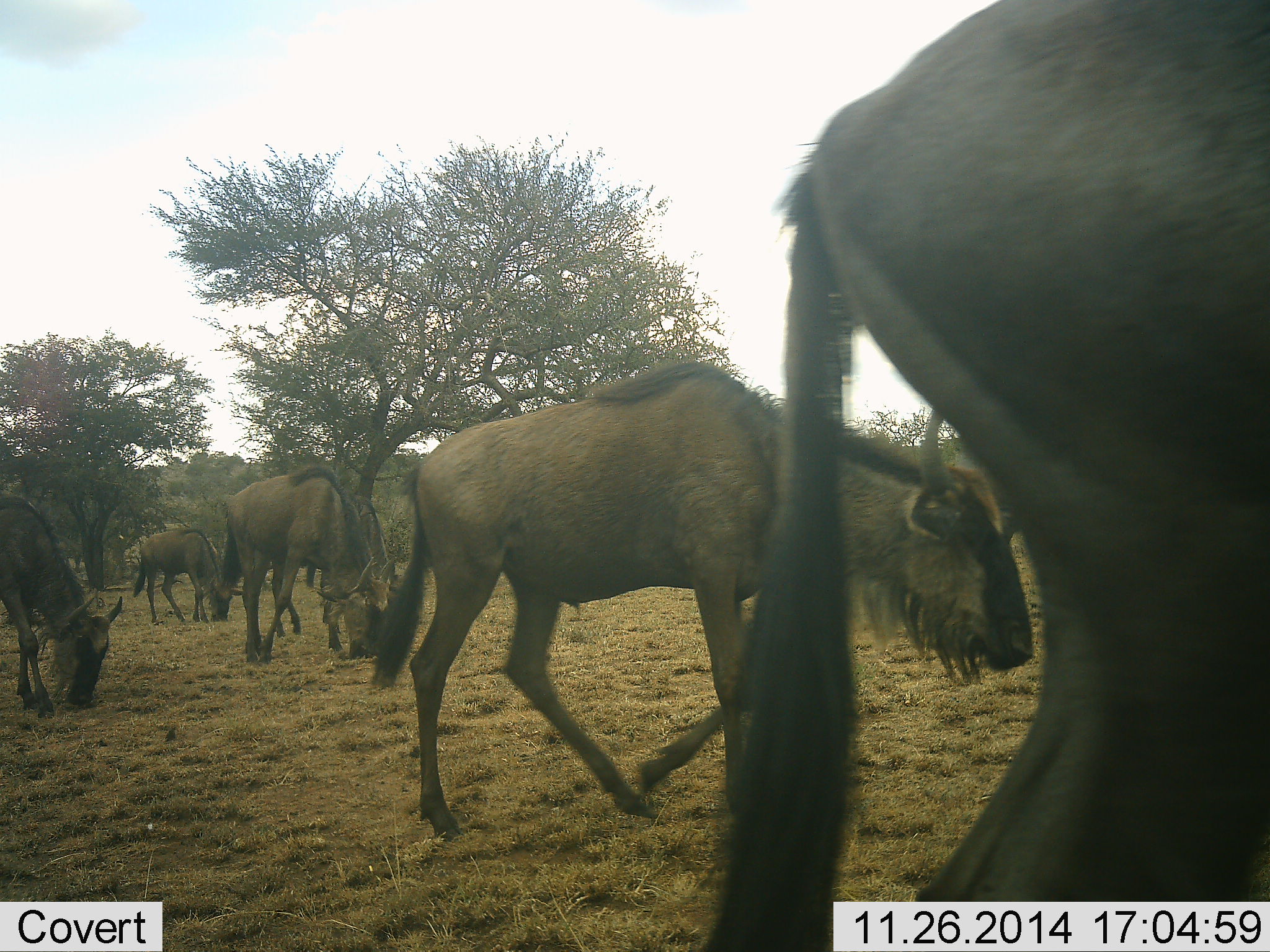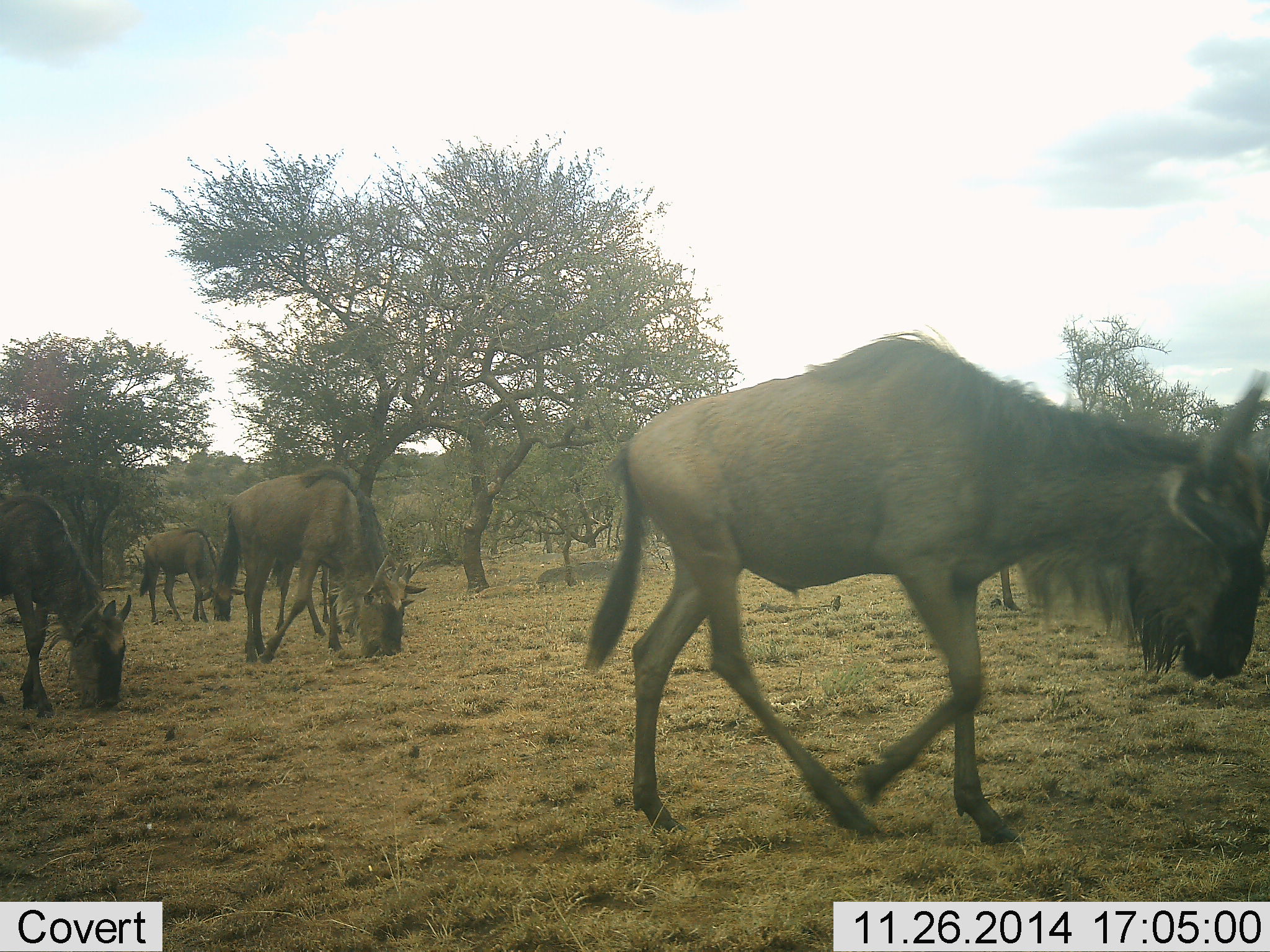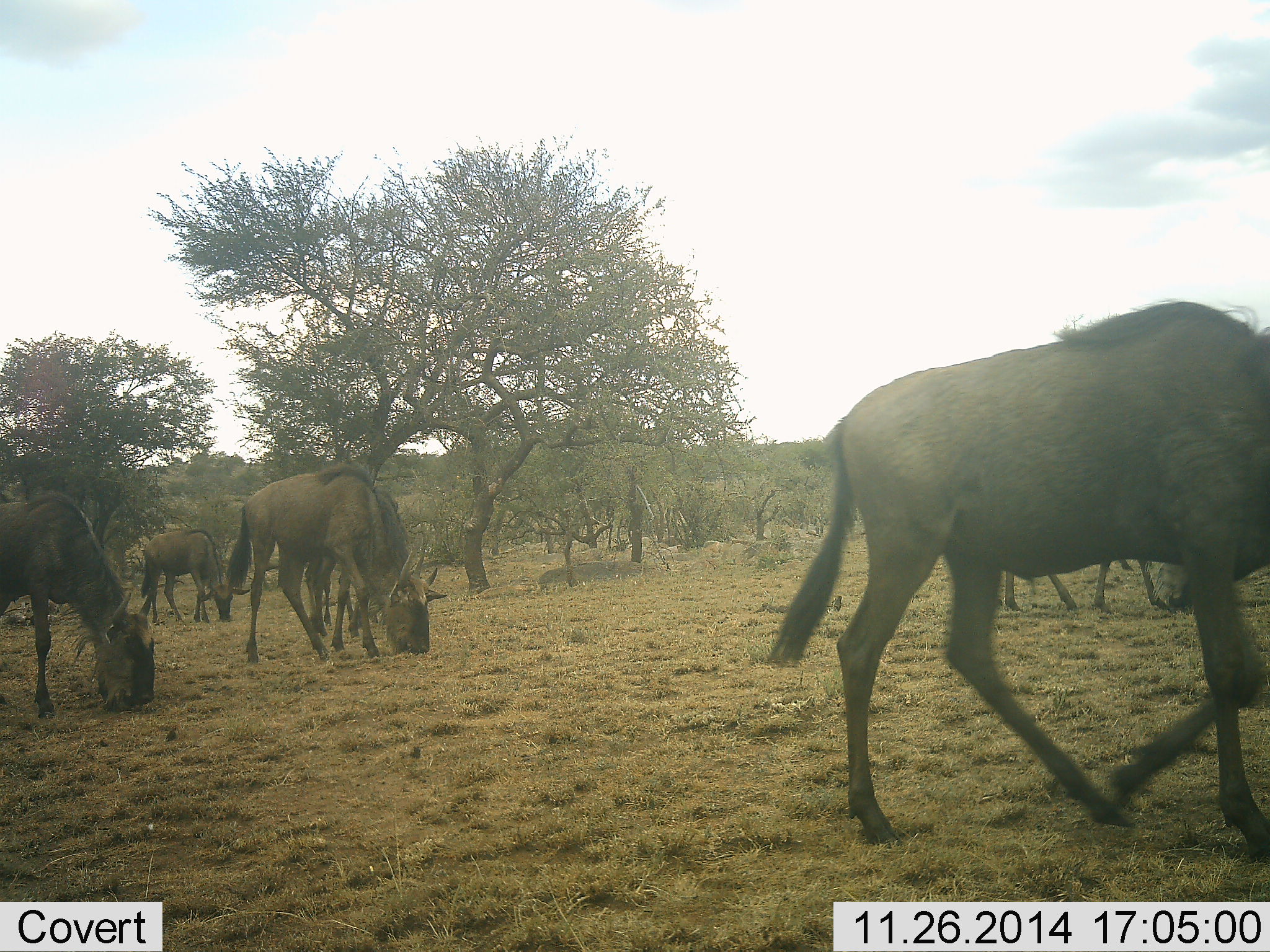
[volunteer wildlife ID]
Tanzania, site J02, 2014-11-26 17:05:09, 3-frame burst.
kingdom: Animalia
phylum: Chordata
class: Mammalia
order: Artiodactyla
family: Bovidae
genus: Connochaetes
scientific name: Connochaetes taurinus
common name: blue wildebeest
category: wildebeest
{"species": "wildebeest (blue wildebeest) (Connochaetes taurinus)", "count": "6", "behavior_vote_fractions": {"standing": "20%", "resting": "0%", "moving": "100%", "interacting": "0%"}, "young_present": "0%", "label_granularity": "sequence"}